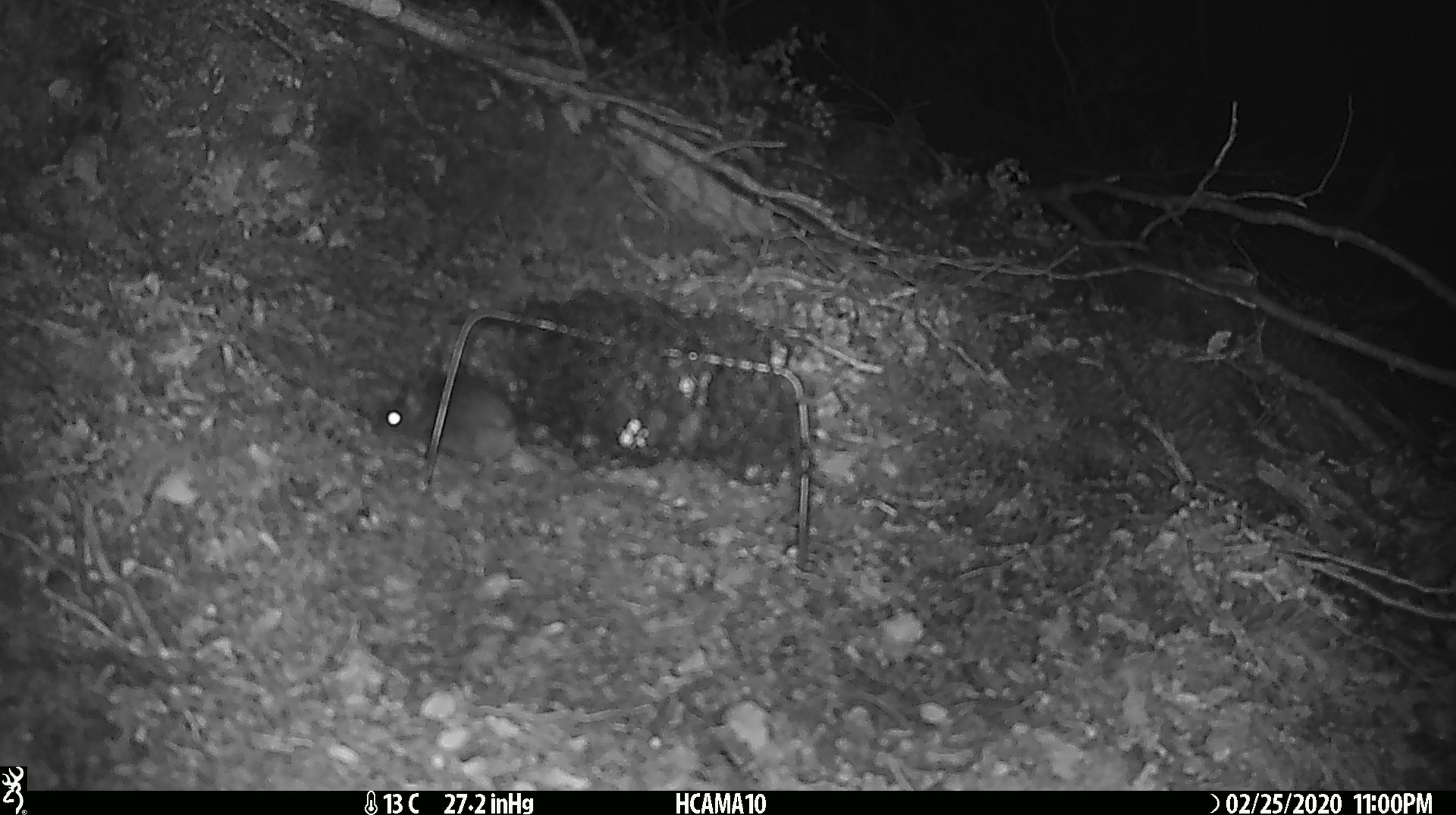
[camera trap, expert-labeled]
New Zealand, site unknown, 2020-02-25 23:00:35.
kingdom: Animalia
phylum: Chordata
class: Mammalia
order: Rodentia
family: Muridae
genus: Mus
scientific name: Mus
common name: mouse